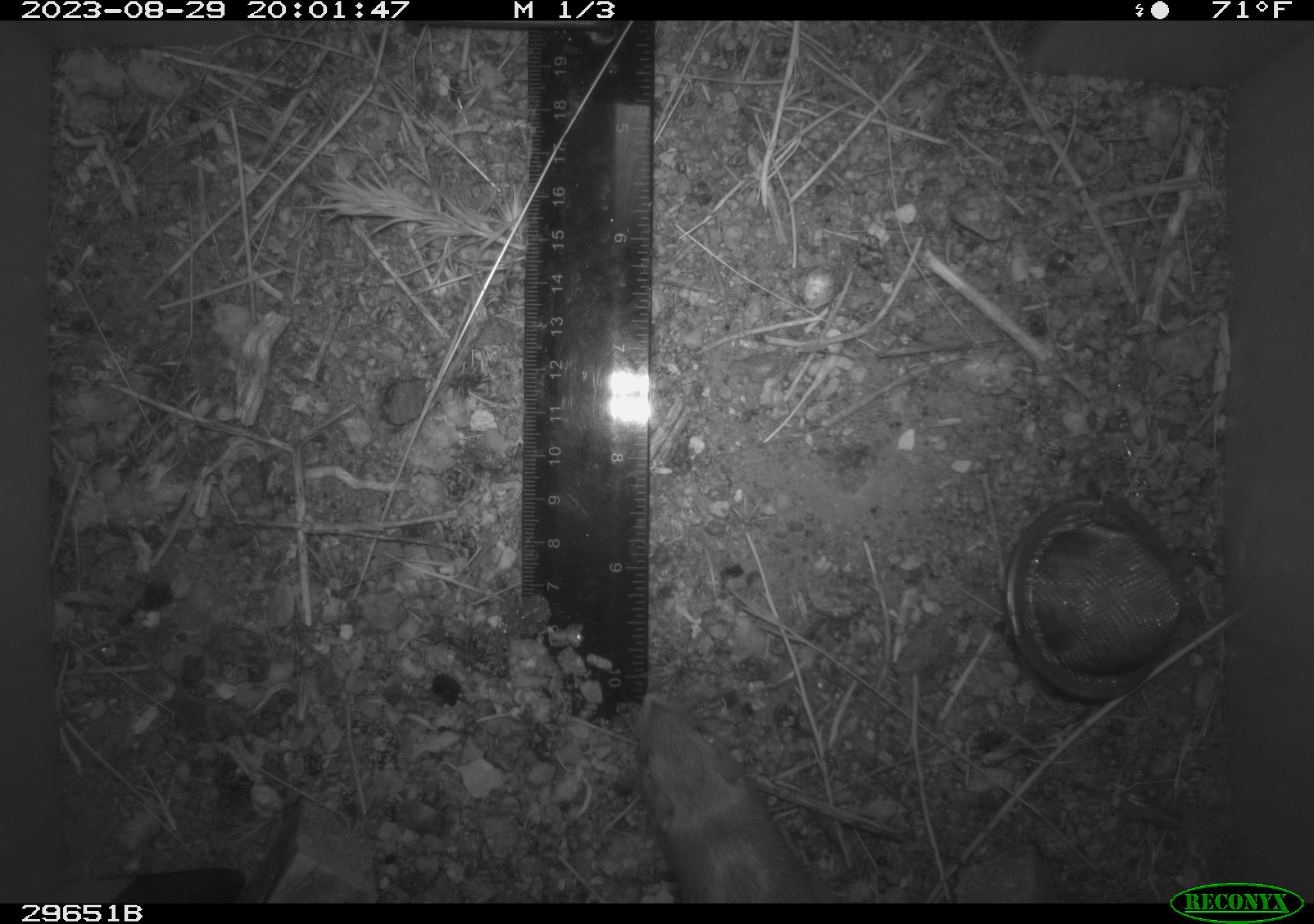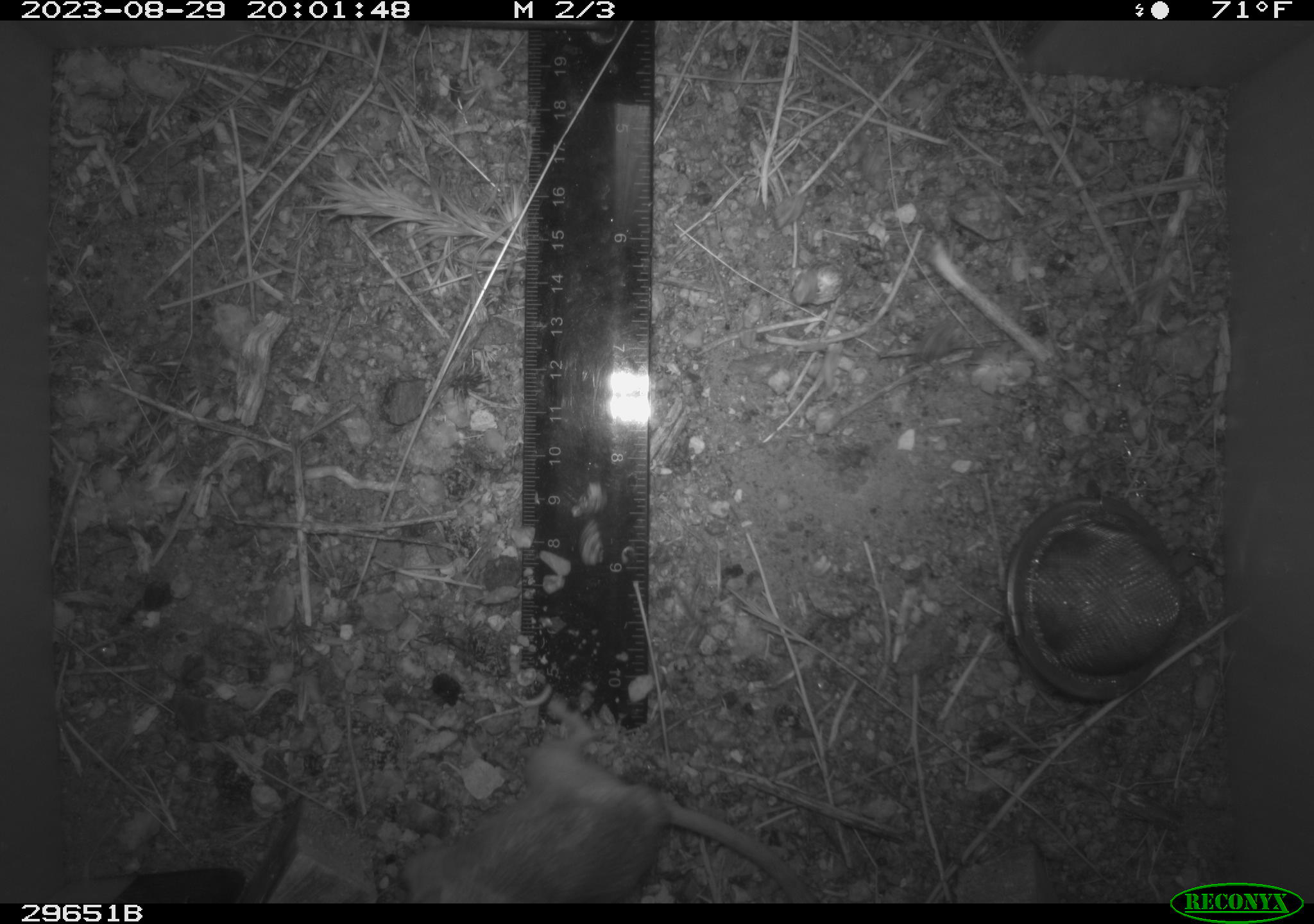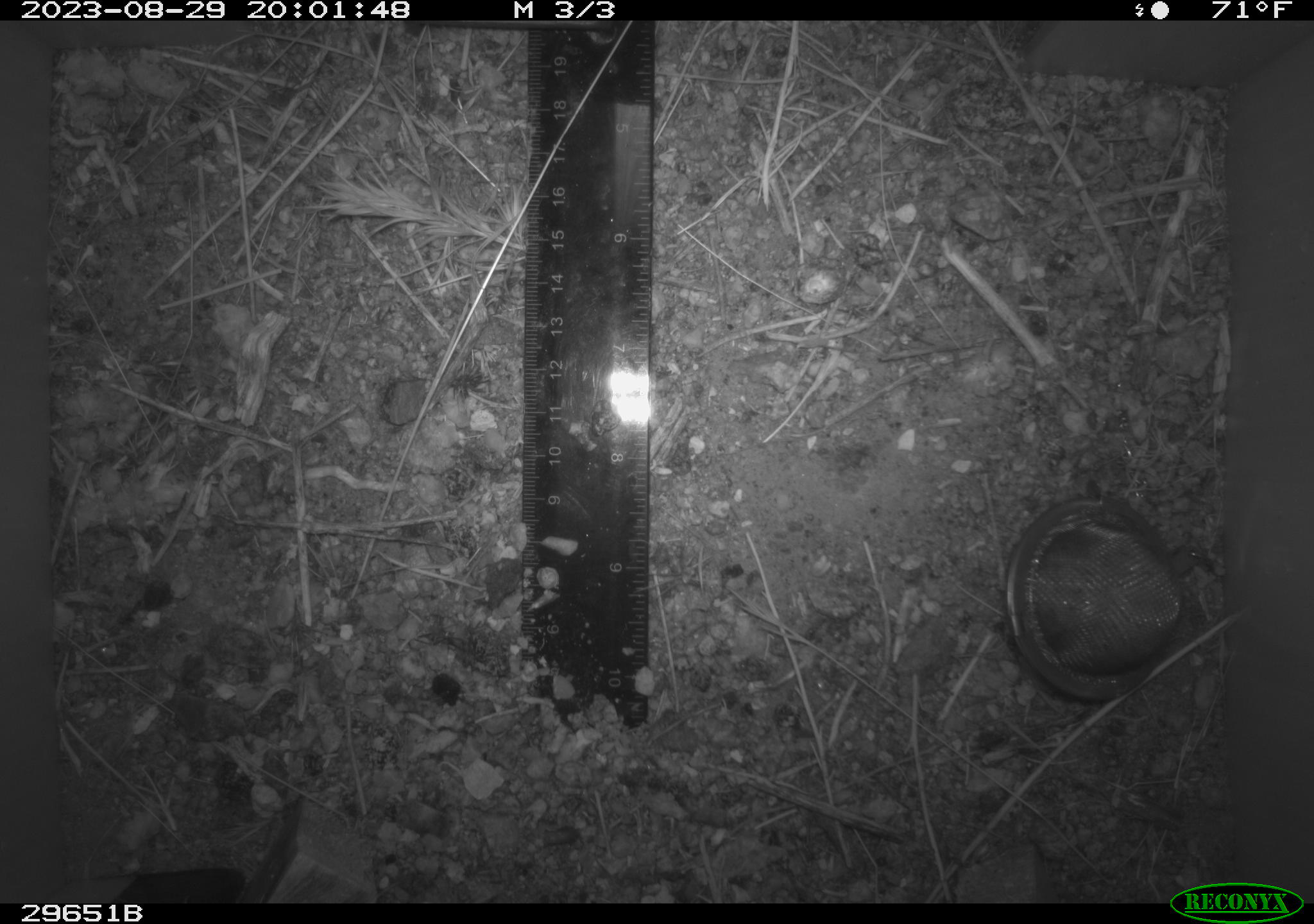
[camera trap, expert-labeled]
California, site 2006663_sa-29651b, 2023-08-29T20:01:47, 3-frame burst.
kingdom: Animalia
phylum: Chordata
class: Mammalia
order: Rodentia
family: Cricetidae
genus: Peromyscus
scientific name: Peromyscus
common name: deer mice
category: peromyscus species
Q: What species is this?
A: Peromyscus species (deer mice) (Peromyscus).